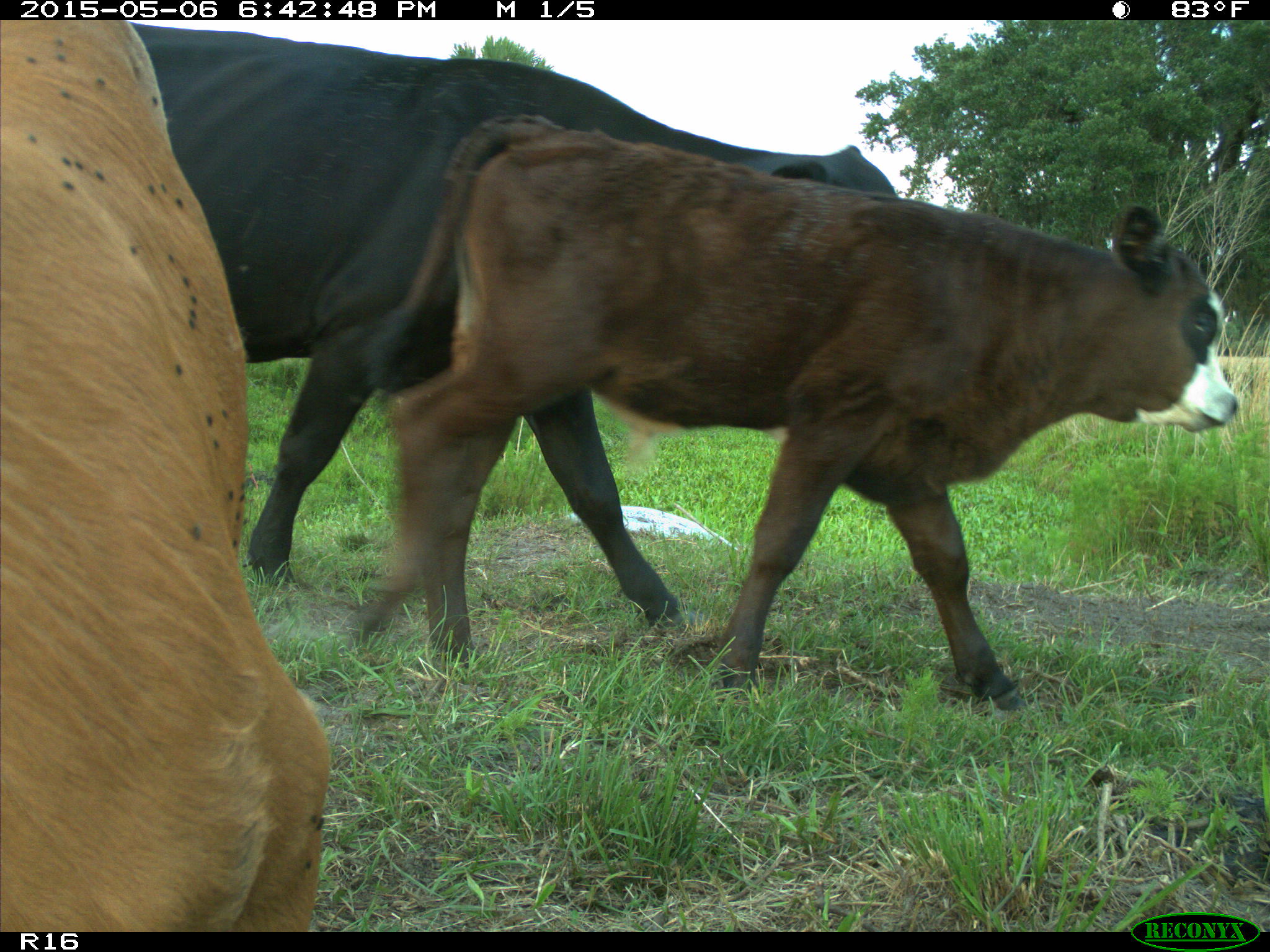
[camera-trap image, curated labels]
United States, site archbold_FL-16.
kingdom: Animalia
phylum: Chordata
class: Mammalia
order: Artiodactyla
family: Bovidae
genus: Bos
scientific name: Bos taurus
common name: domestic cow